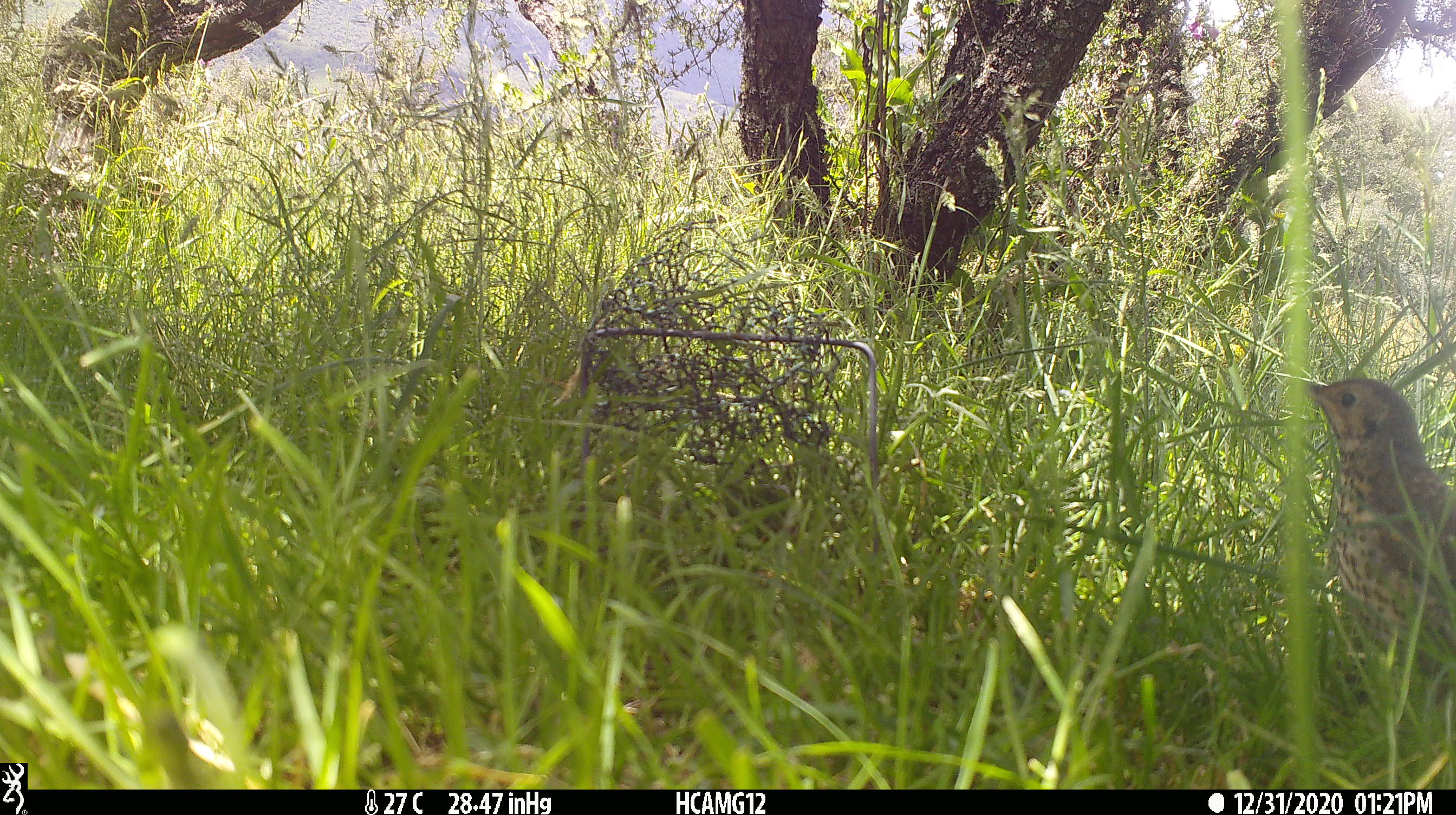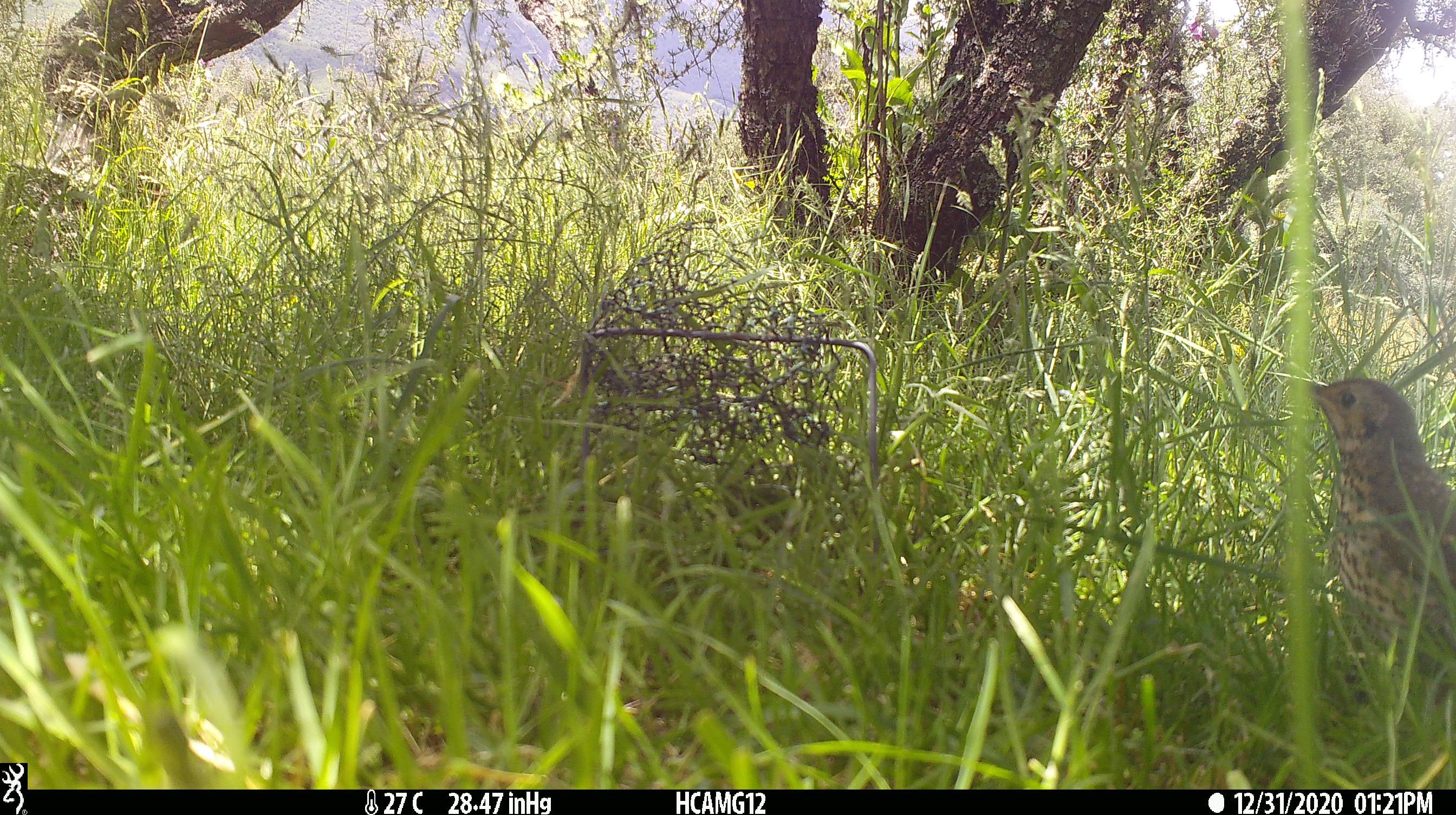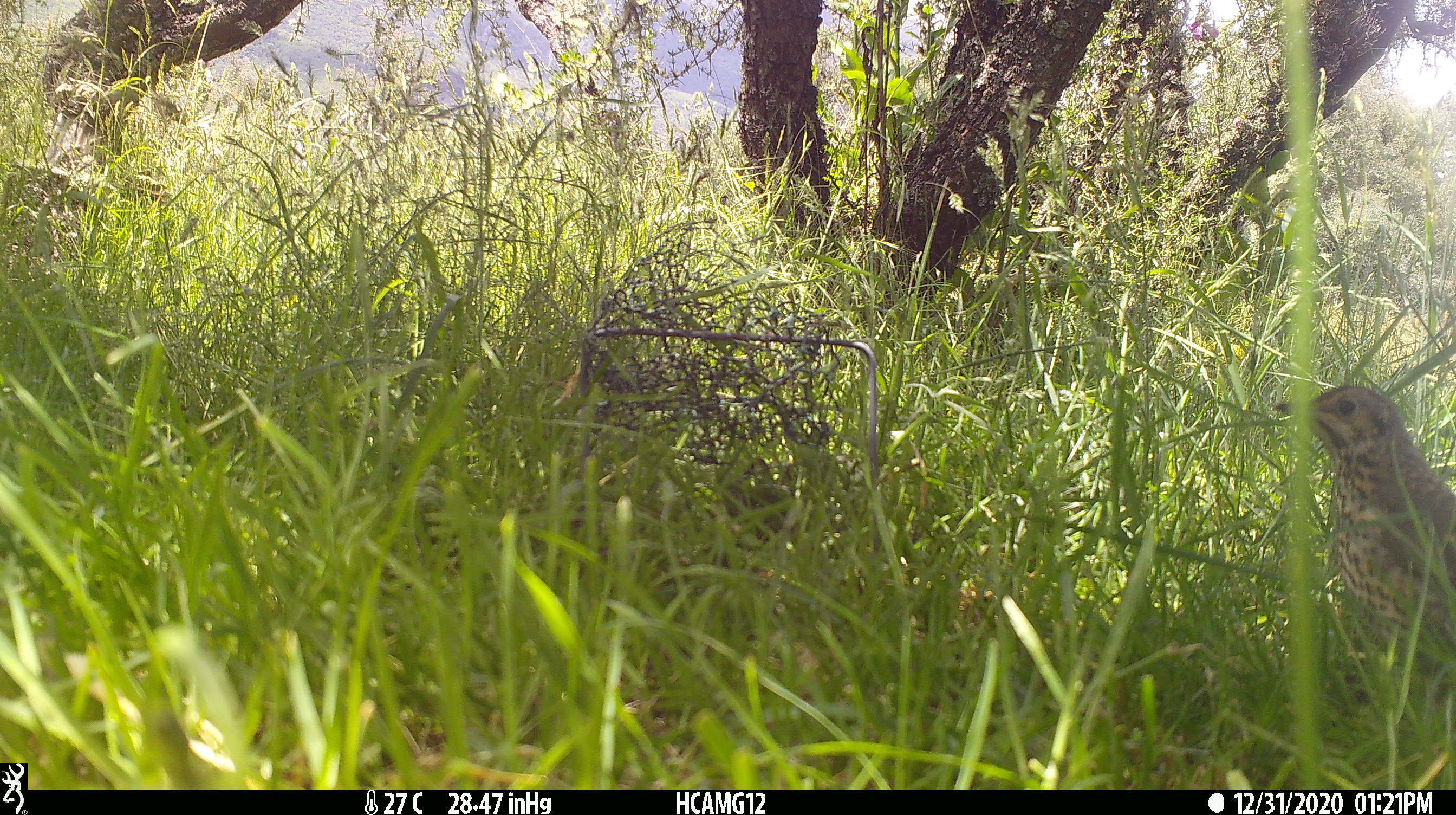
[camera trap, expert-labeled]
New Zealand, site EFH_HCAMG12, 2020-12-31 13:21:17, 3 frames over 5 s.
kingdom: Animalia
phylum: Chordata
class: Aves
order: Passeriformes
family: Turdidae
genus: Turdus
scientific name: Turdus philomelos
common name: song thrush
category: thrush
Thrush (song thrush) (Turdus philomelos).